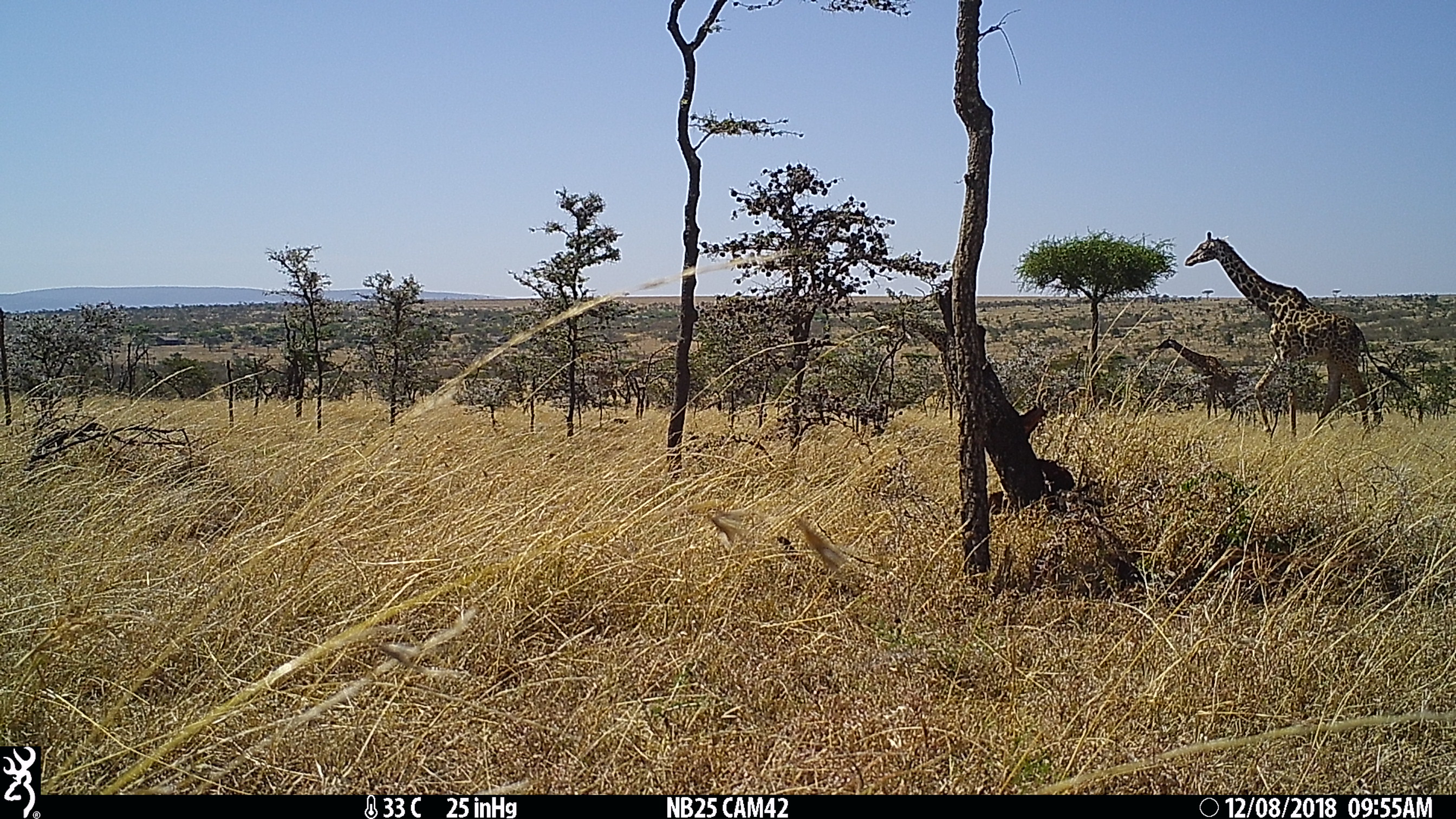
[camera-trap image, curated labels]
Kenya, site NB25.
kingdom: Animalia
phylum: Chordata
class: Mammalia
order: Artiodactyla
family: Giraffidae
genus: Giraffa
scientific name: Giraffa camelopardalis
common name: northern giraffe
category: giraffe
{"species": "giraffe (northern giraffe) (Giraffa camelopardalis)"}